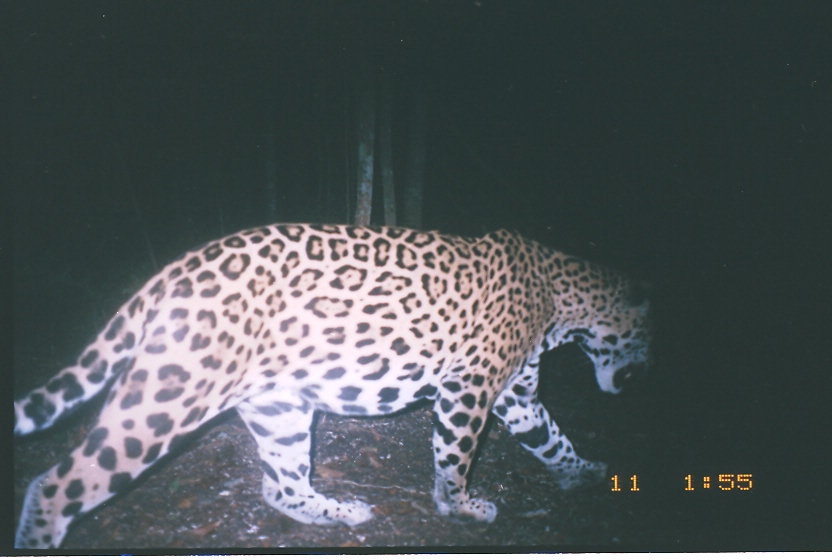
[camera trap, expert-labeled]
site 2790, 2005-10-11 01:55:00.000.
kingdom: Animalia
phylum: Chordata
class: Mammalia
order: Carnivora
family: Felidae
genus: Panthera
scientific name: Panthera onca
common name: jaguar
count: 1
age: adult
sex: male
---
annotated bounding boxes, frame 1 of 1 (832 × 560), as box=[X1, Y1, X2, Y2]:
panthera onca: box=[10, 219, 668, 547]